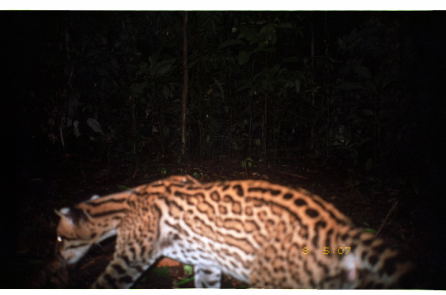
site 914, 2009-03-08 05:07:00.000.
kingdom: Animalia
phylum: Chordata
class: Mammalia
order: Carnivora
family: Felidae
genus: Leopardus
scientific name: Leopardus pardalis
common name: ocelot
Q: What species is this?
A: Leopardus pardalis (ocelot).